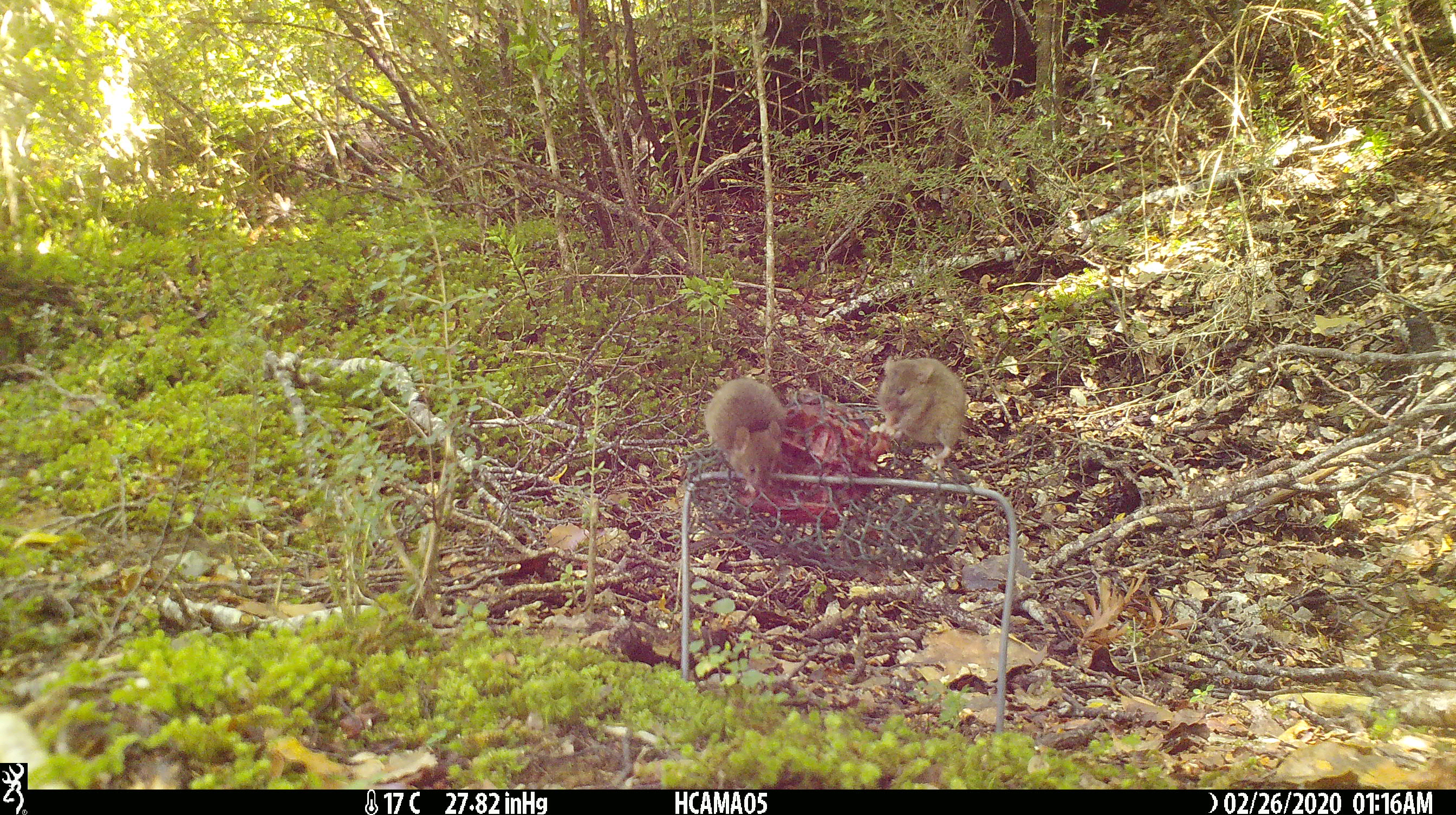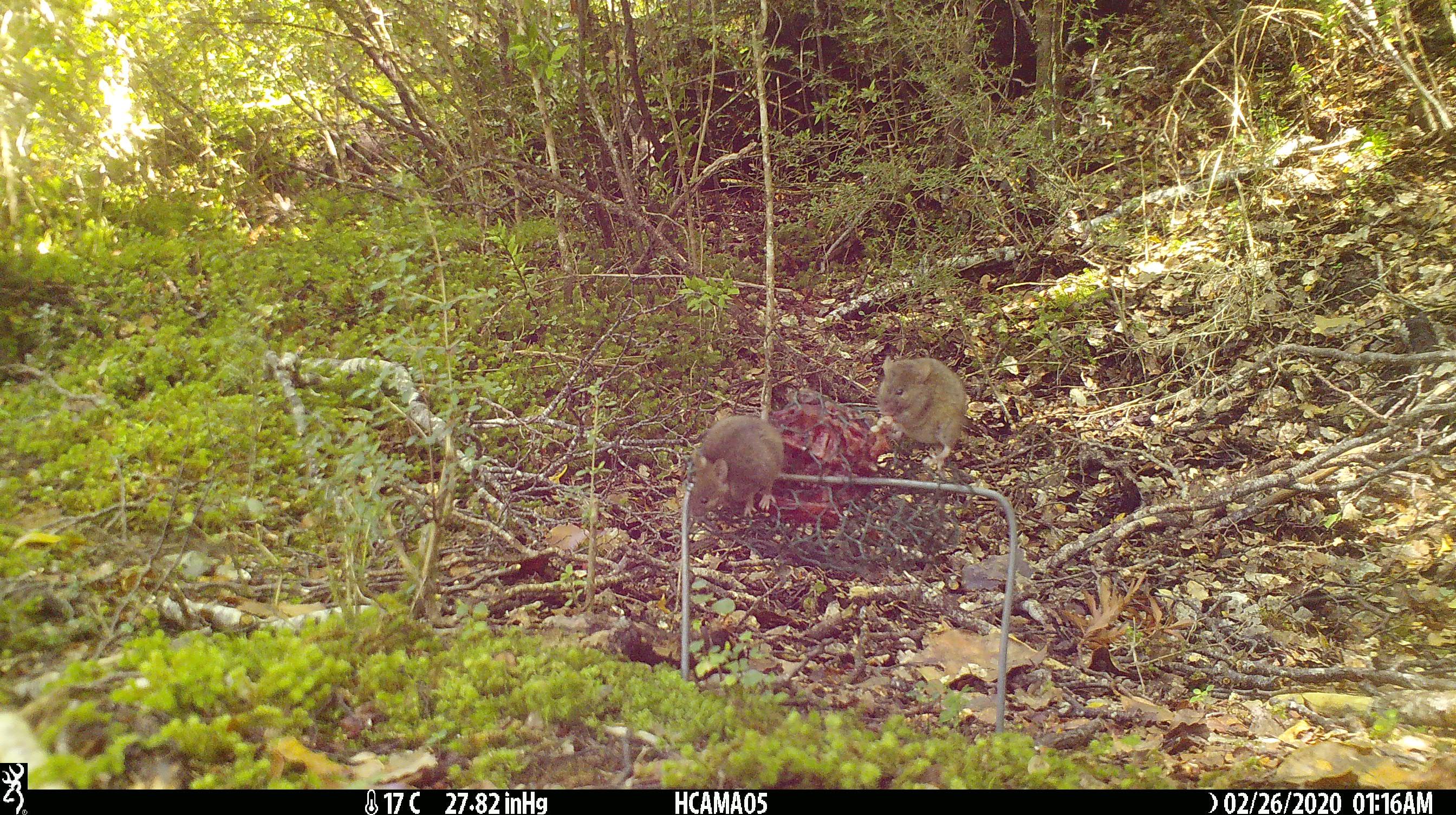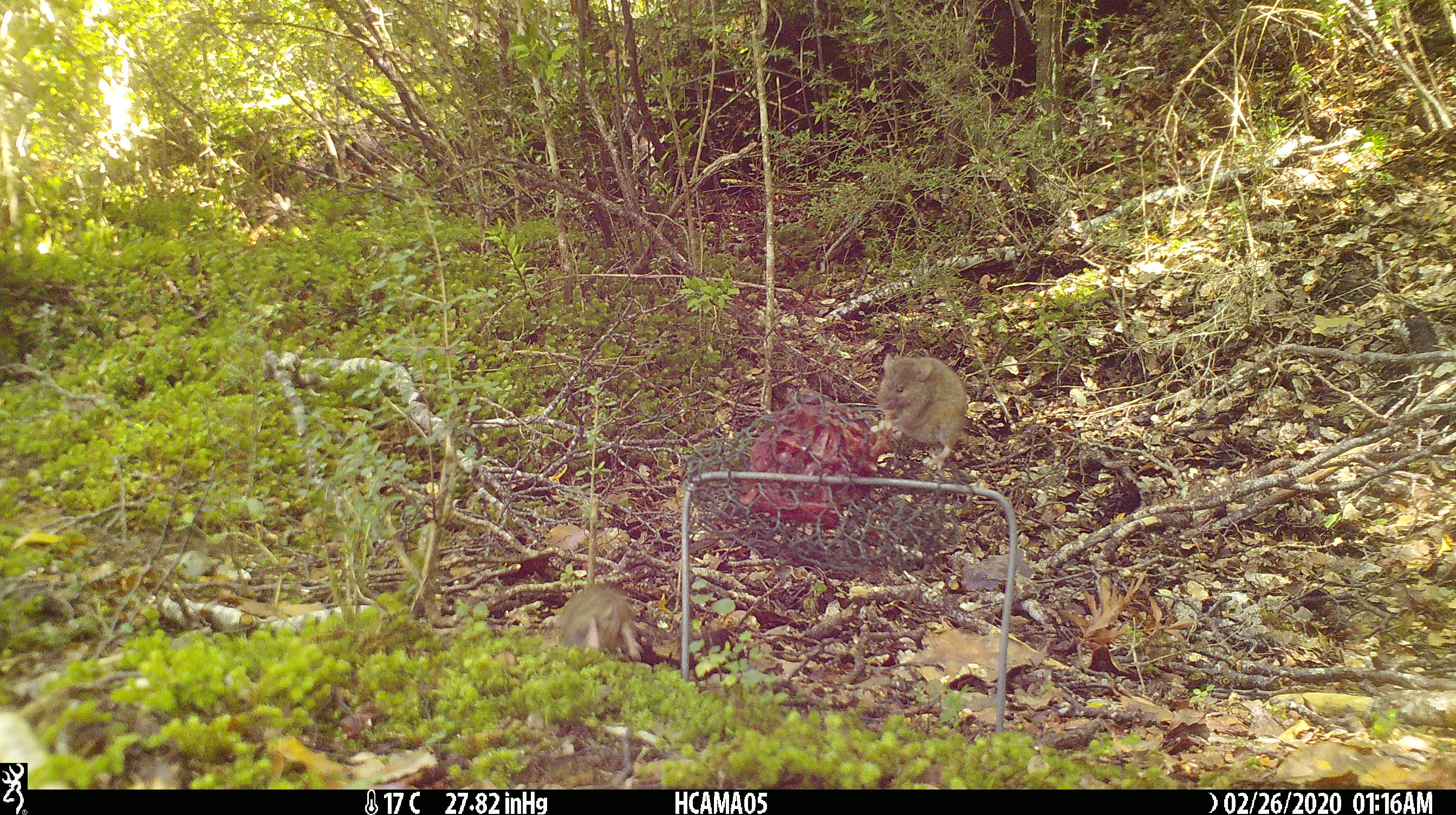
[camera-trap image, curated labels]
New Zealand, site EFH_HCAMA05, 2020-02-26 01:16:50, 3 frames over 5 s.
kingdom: Animalia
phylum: Chordata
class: Mammalia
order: Rodentia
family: Muridae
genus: Mus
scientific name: Mus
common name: mouse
Mouse (Mus).